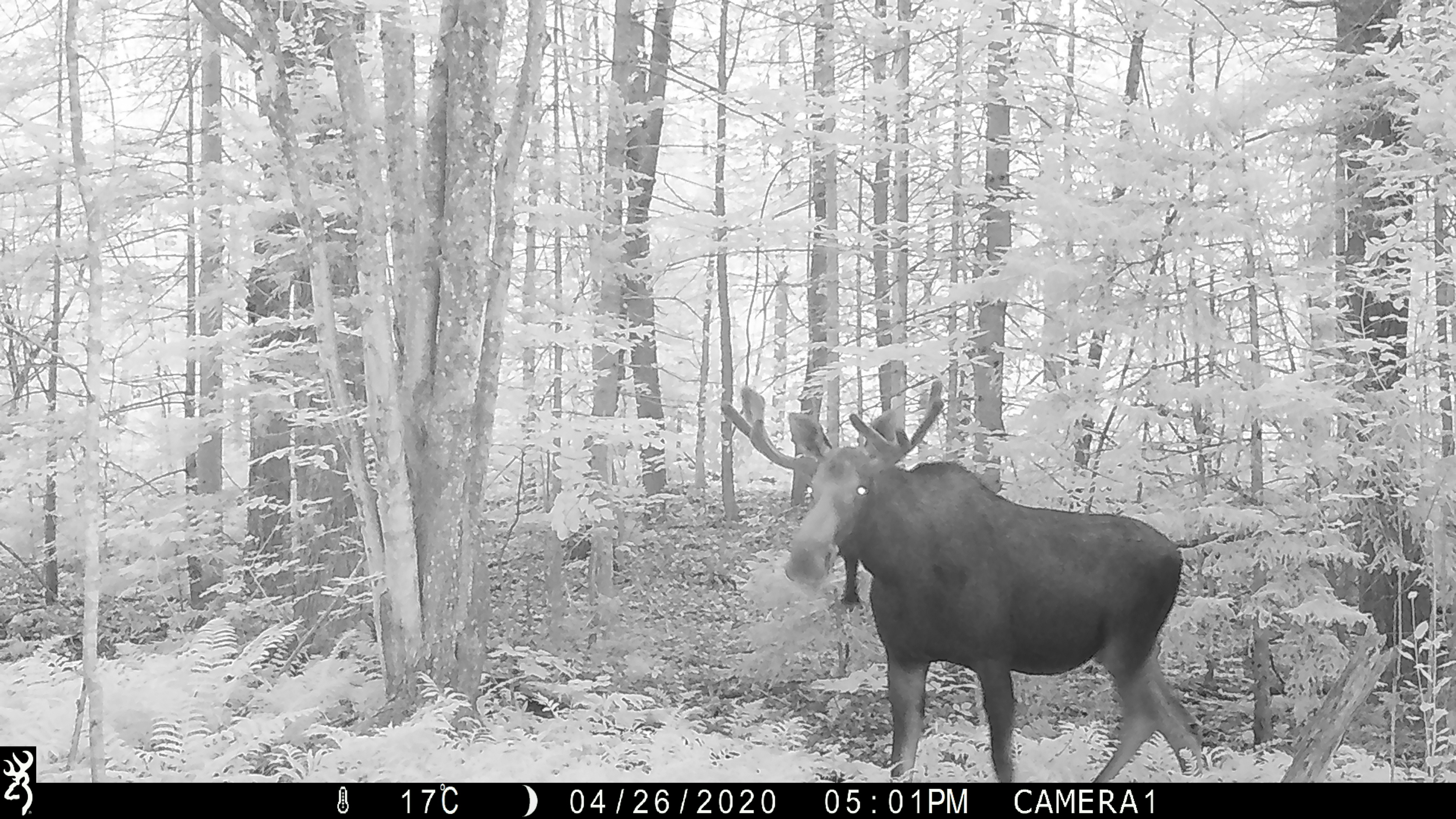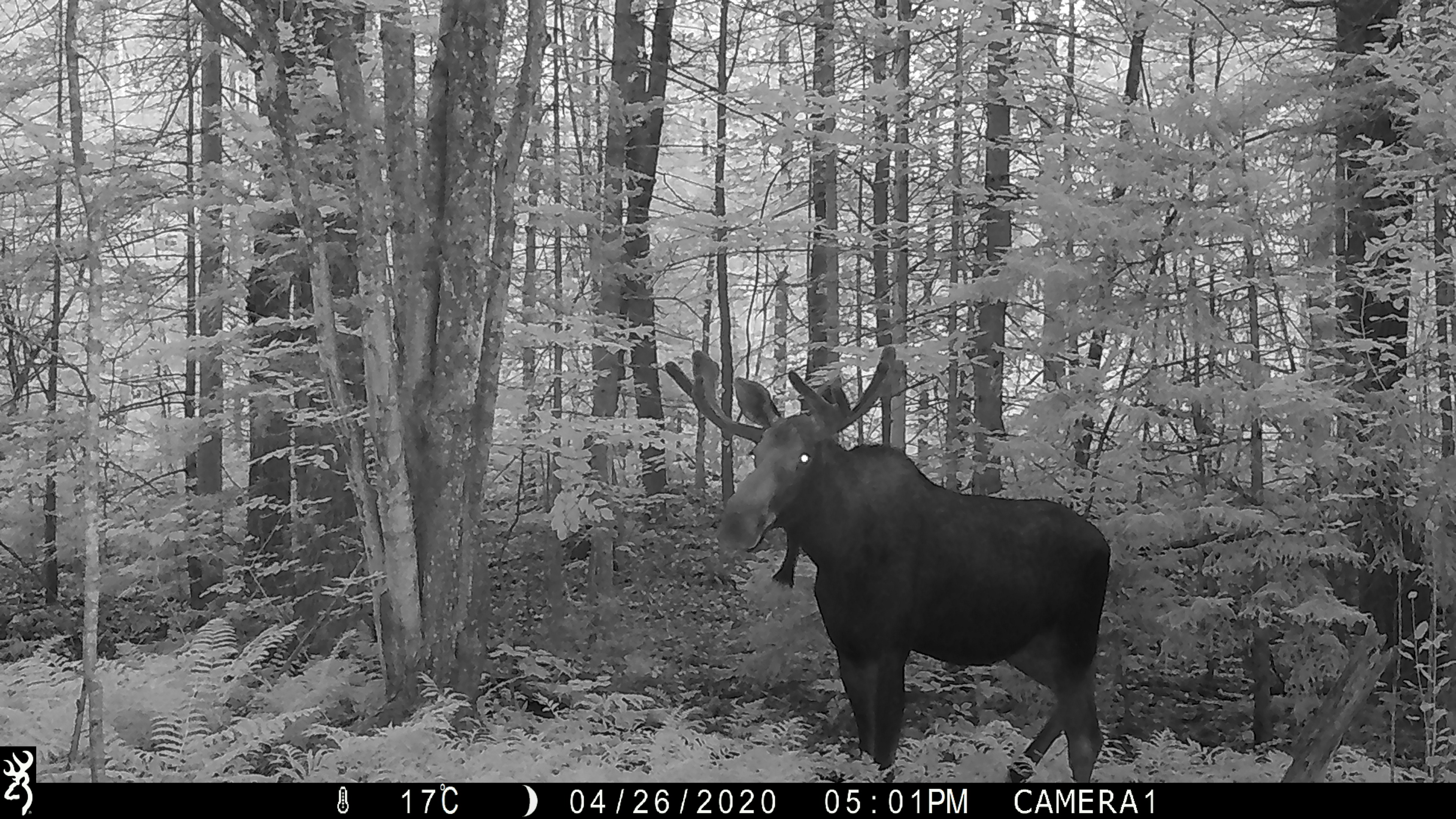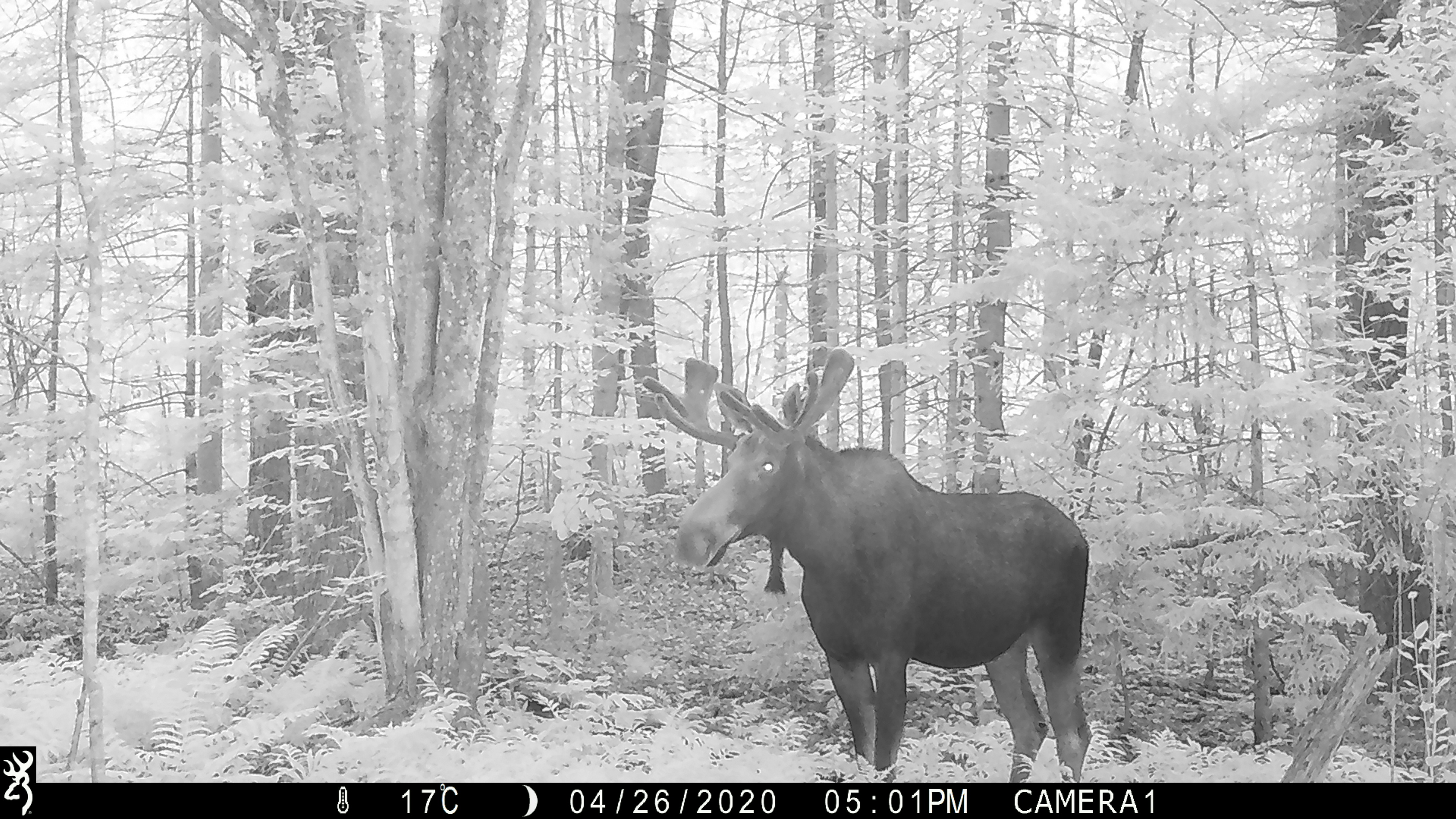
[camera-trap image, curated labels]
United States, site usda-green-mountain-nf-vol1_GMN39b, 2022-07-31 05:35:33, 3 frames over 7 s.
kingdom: Animalia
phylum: Chordata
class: Mammalia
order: Artiodactyla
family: Cervidae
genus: Alces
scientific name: Alces alces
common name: moose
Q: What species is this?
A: Moose (Alces alces).